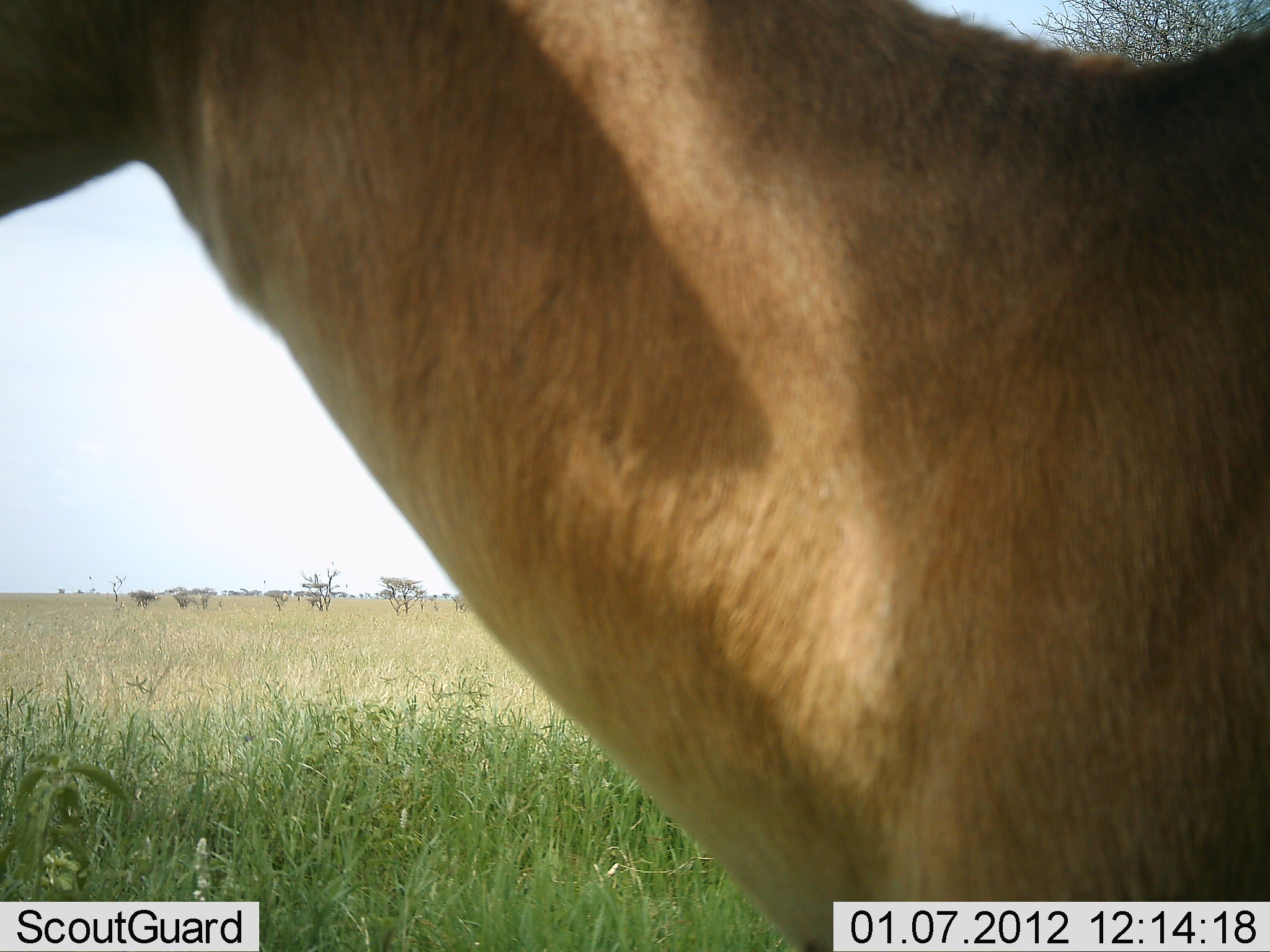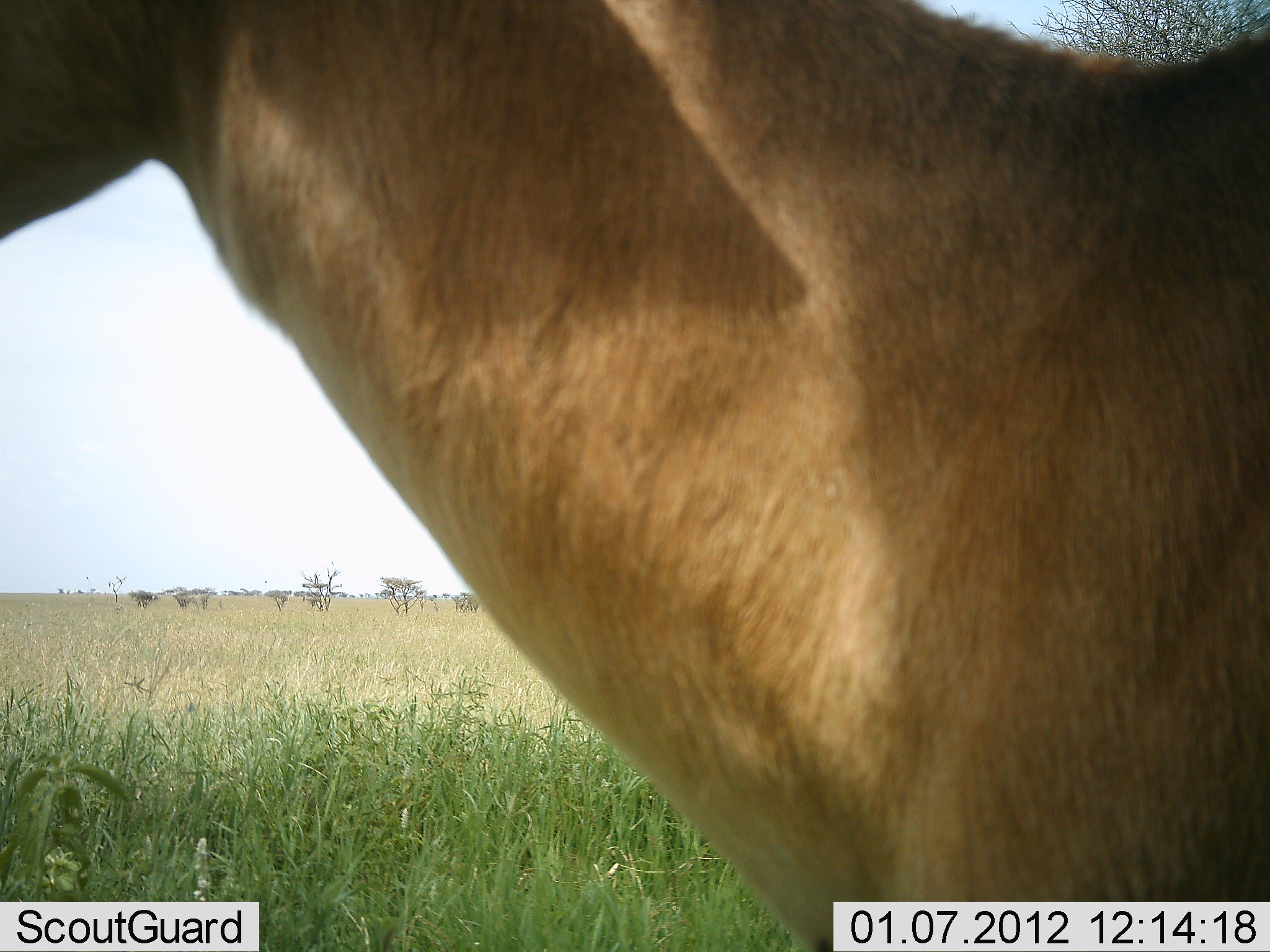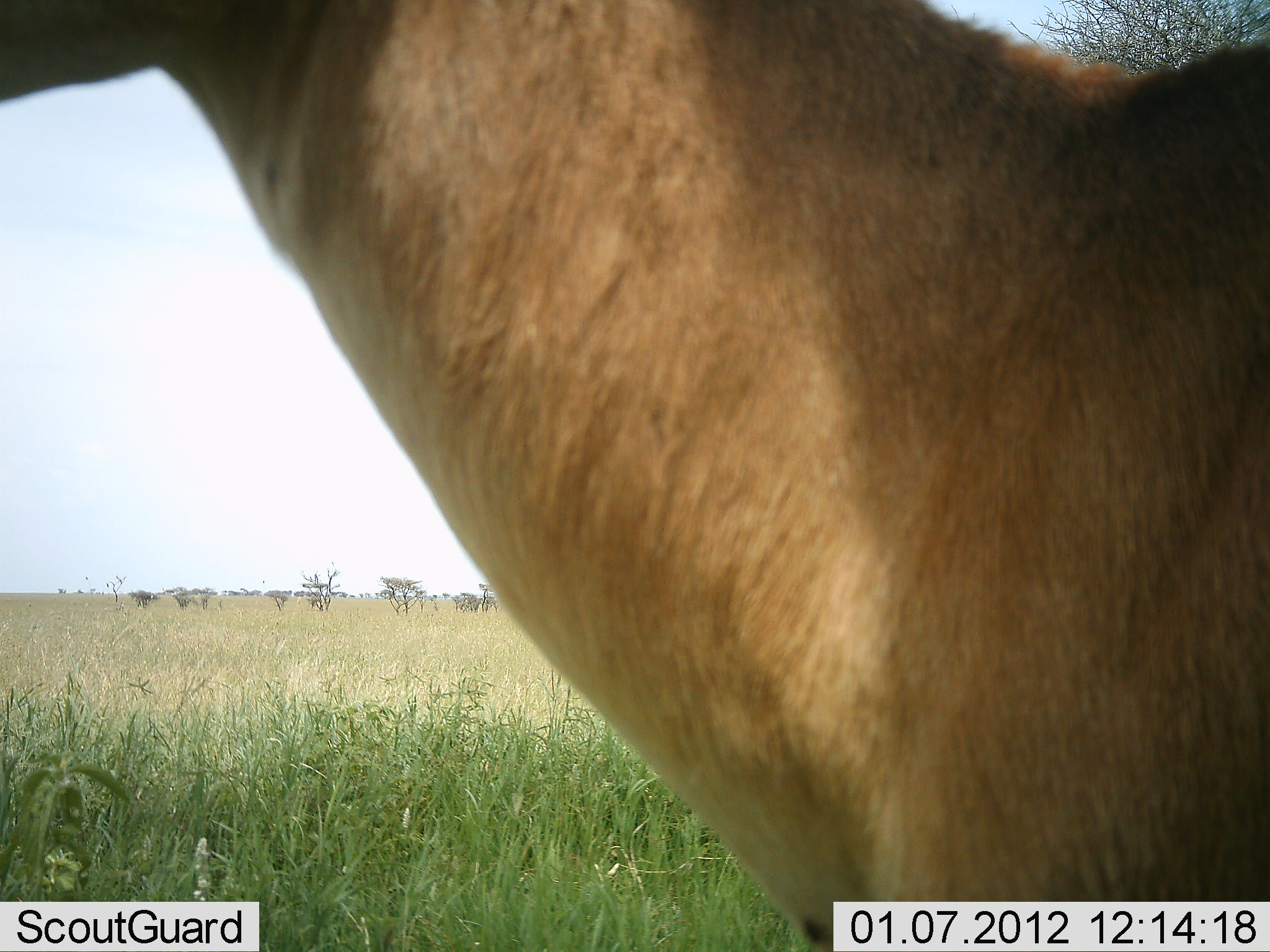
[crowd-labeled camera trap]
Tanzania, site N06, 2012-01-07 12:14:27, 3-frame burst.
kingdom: Animalia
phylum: Chordata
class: Mammalia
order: Artiodactyla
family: Bovidae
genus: Alcelaphus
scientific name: Alcelaphus buselaphus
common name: hartebeest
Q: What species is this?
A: Hartebeest (Alcelaphus buselaphus).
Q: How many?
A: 1.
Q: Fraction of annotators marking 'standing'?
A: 100%.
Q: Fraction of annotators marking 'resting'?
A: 0%.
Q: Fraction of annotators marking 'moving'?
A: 0%.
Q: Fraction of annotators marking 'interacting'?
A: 0%.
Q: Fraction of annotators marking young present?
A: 0%.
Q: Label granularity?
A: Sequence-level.